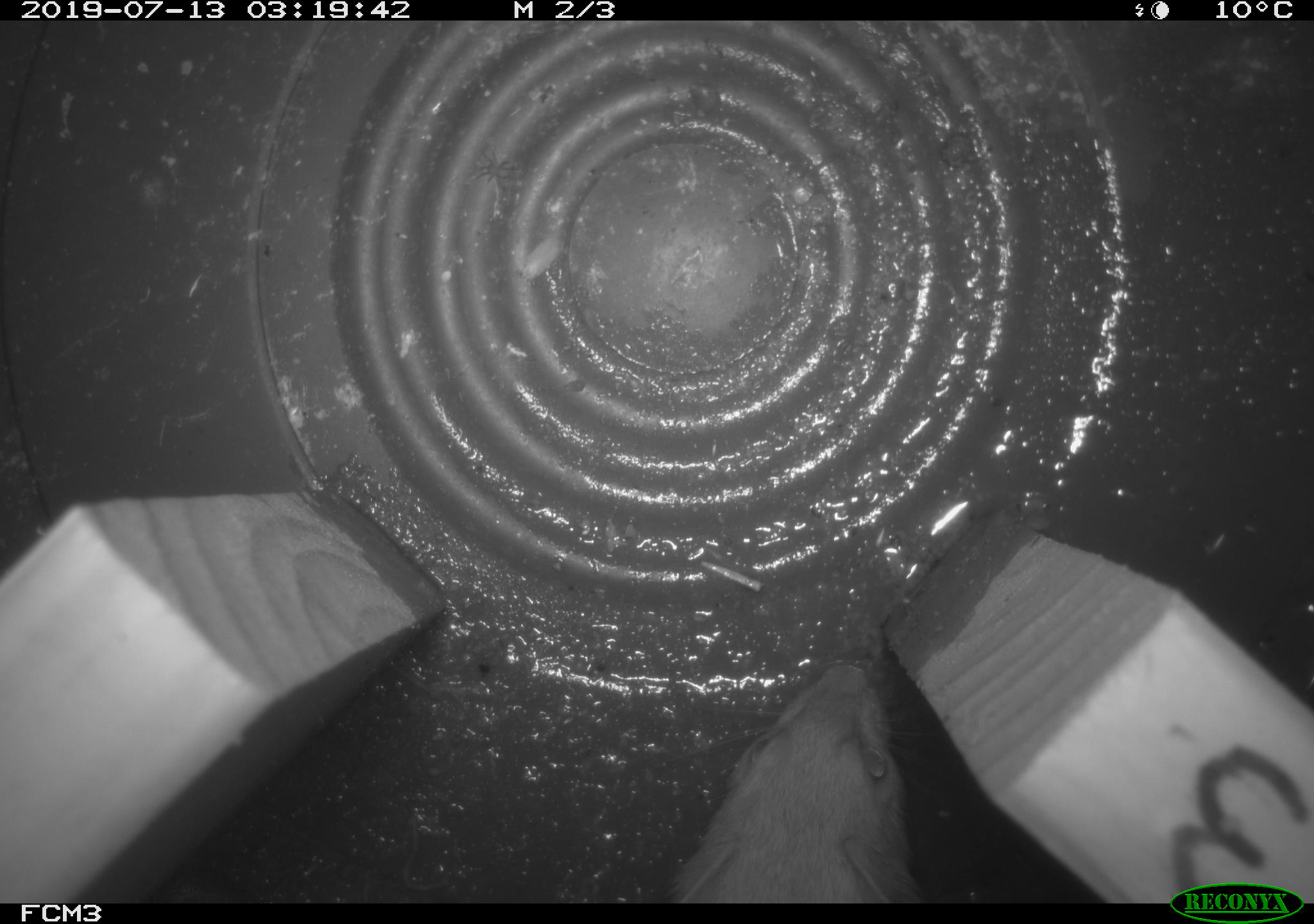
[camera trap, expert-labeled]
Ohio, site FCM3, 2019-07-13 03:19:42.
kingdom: Animalia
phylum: Chordata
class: Mammalia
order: Carnivora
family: Mustelidae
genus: Neogale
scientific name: Neogale frenata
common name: long-tailed weasel